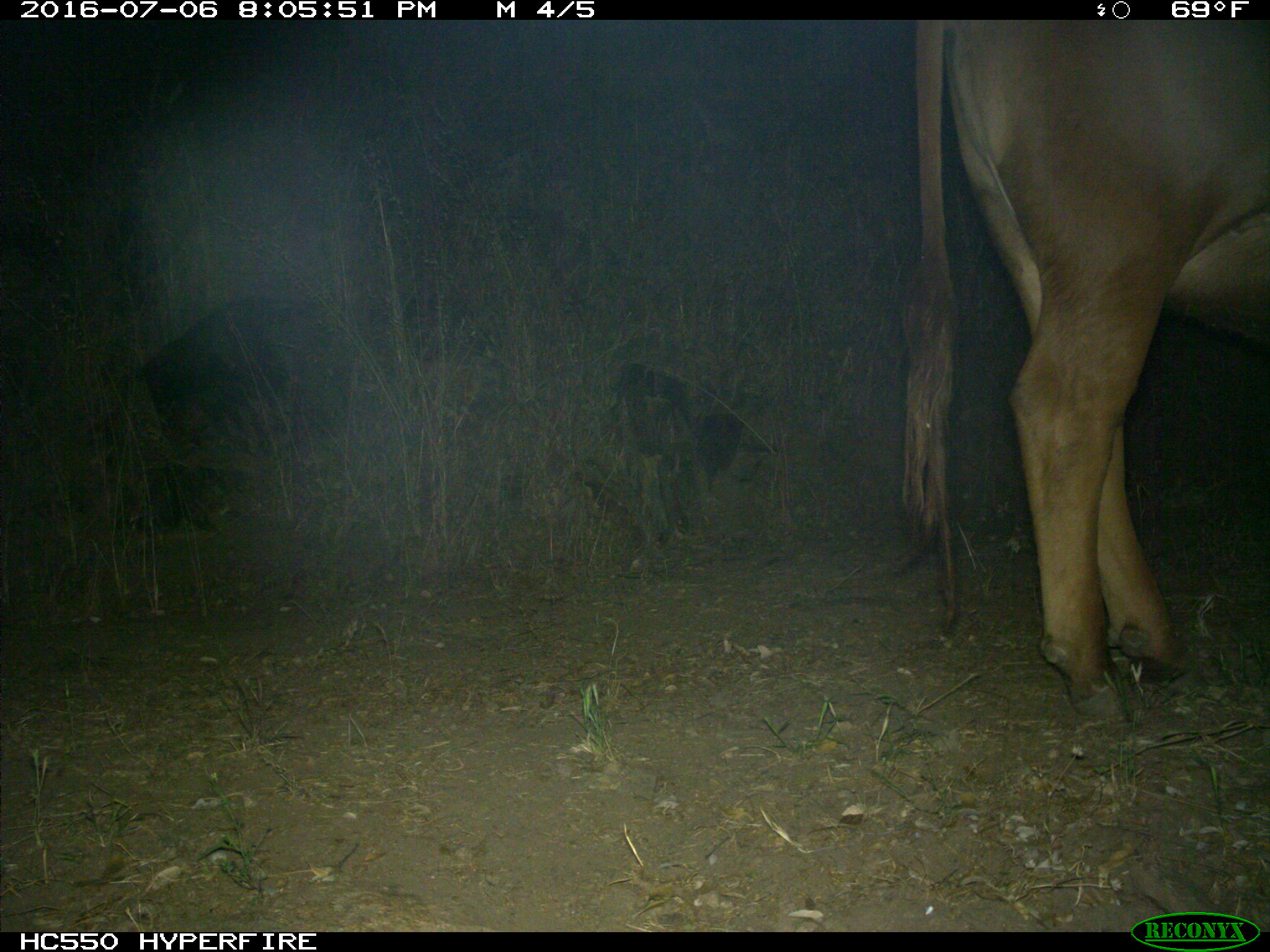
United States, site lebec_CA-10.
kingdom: Animalia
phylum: Chordata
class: Mammalia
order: Artiodactyla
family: Bovidae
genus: Bos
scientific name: Bos taurus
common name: domestic cow